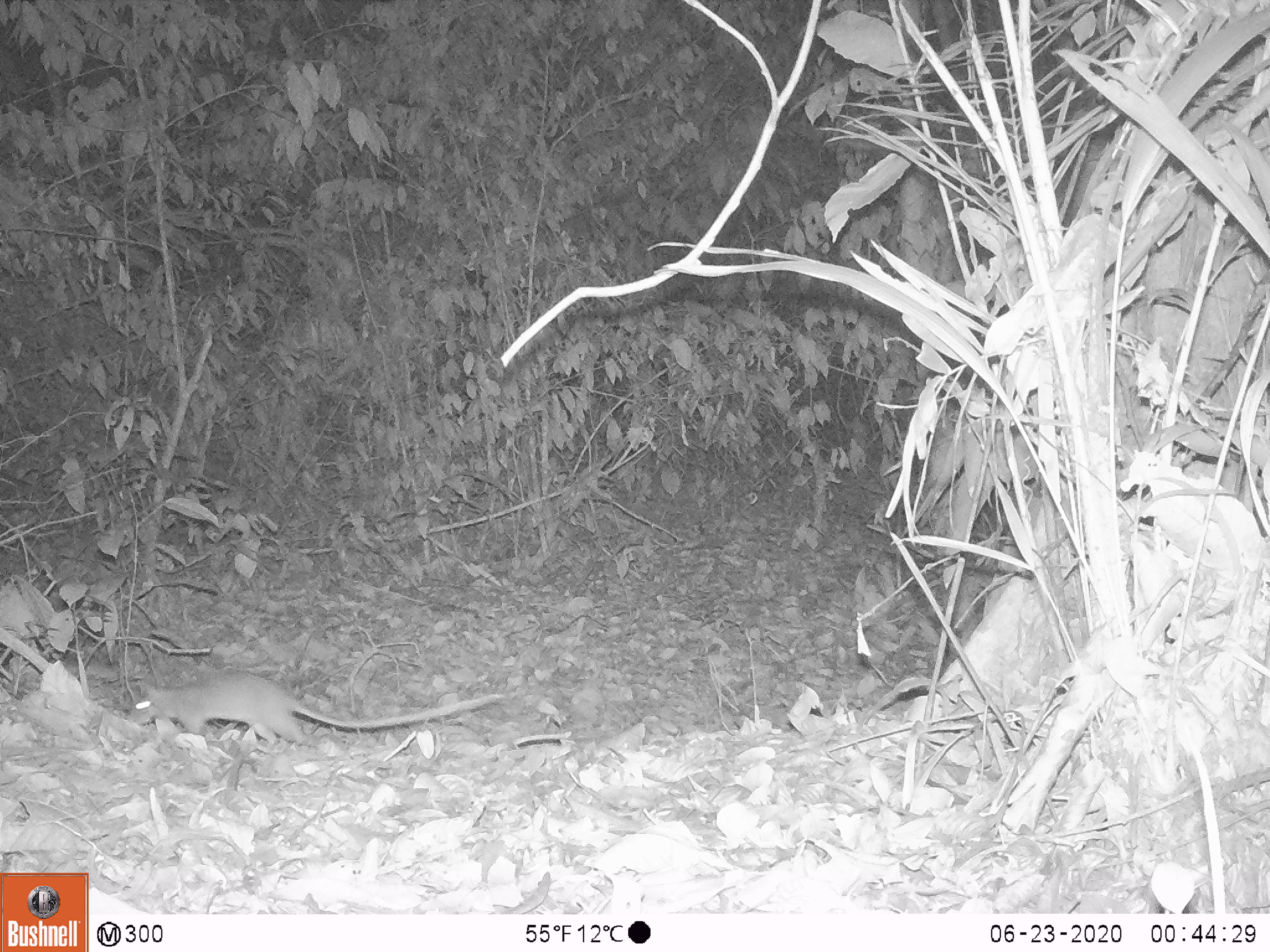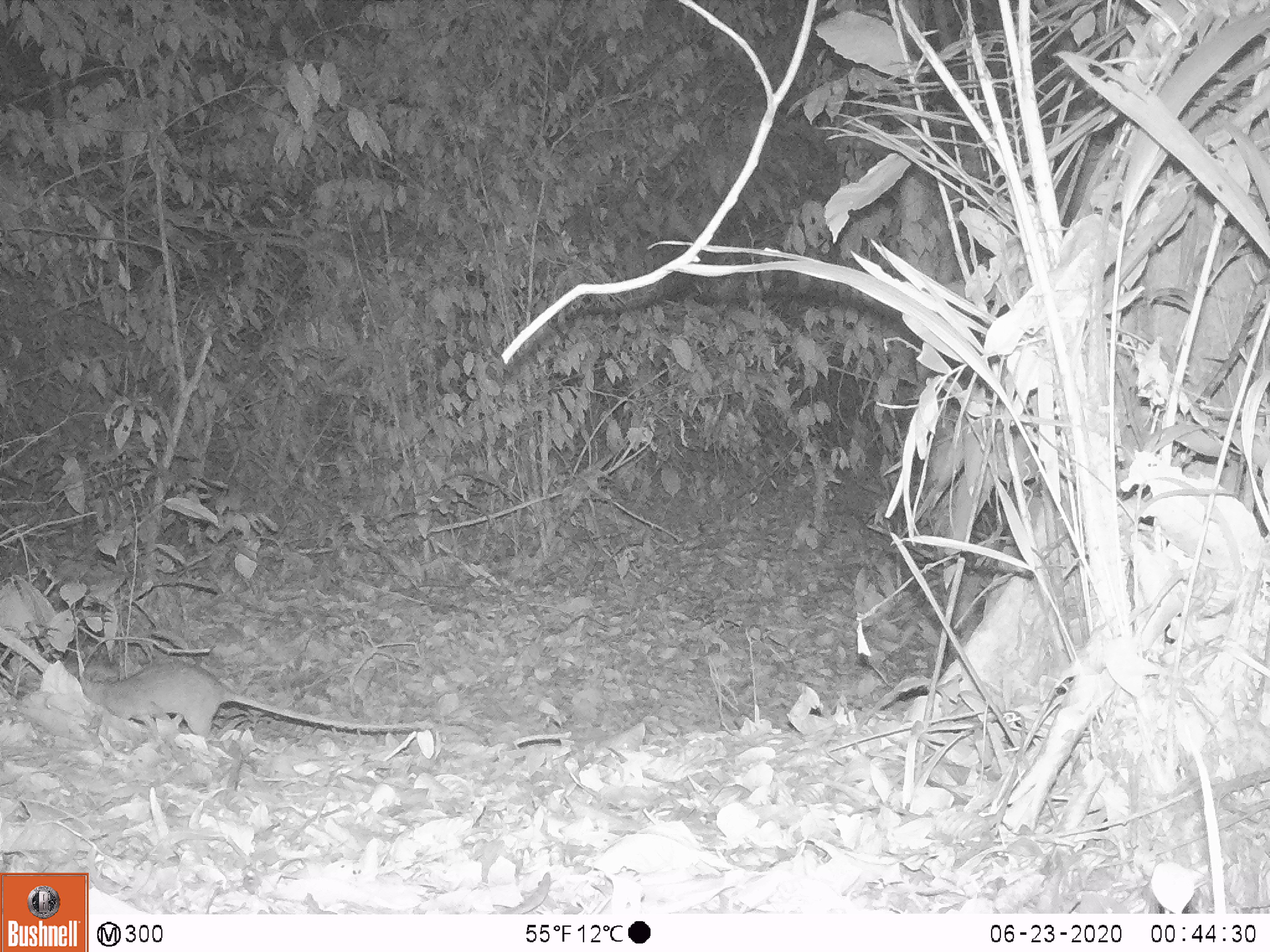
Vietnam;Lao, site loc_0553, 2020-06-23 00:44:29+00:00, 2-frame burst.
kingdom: Animalia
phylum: Chordata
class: Mammalia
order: Rodentia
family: Muridae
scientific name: Muridae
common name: old-world mice and rats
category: unidentified murid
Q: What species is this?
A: Unidentified murid (old-world mice and rats) (Muridae).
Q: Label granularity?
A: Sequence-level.